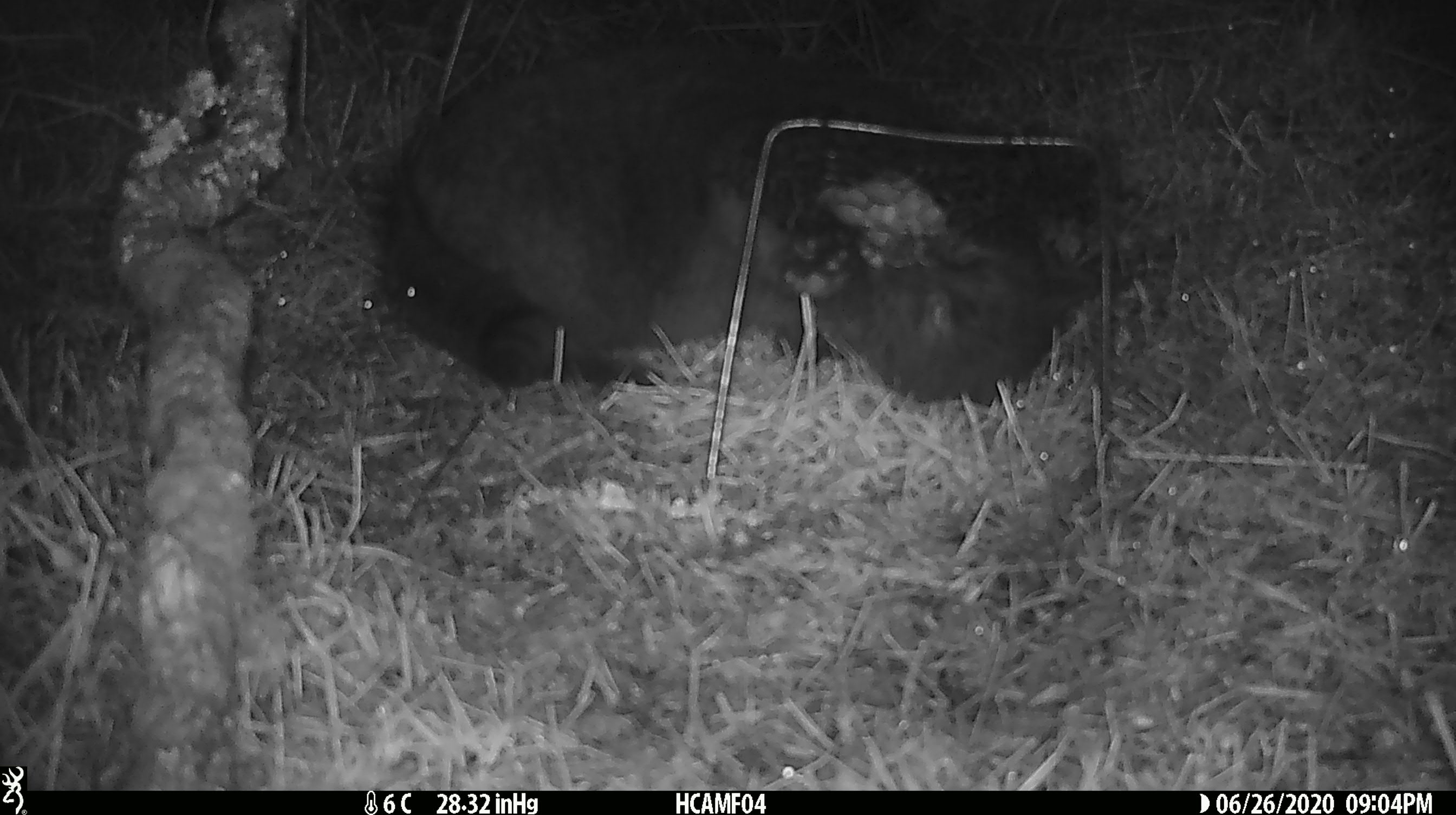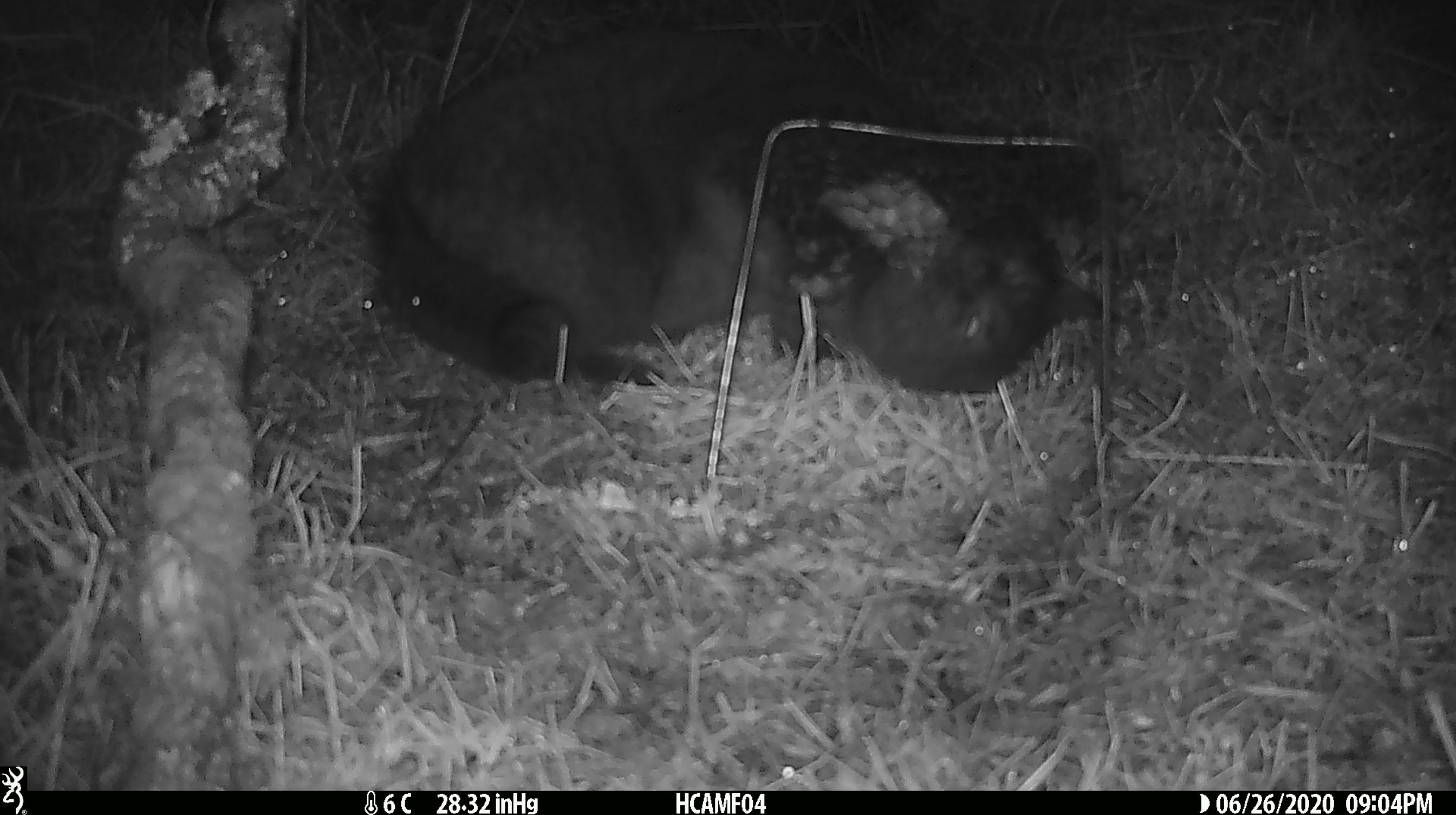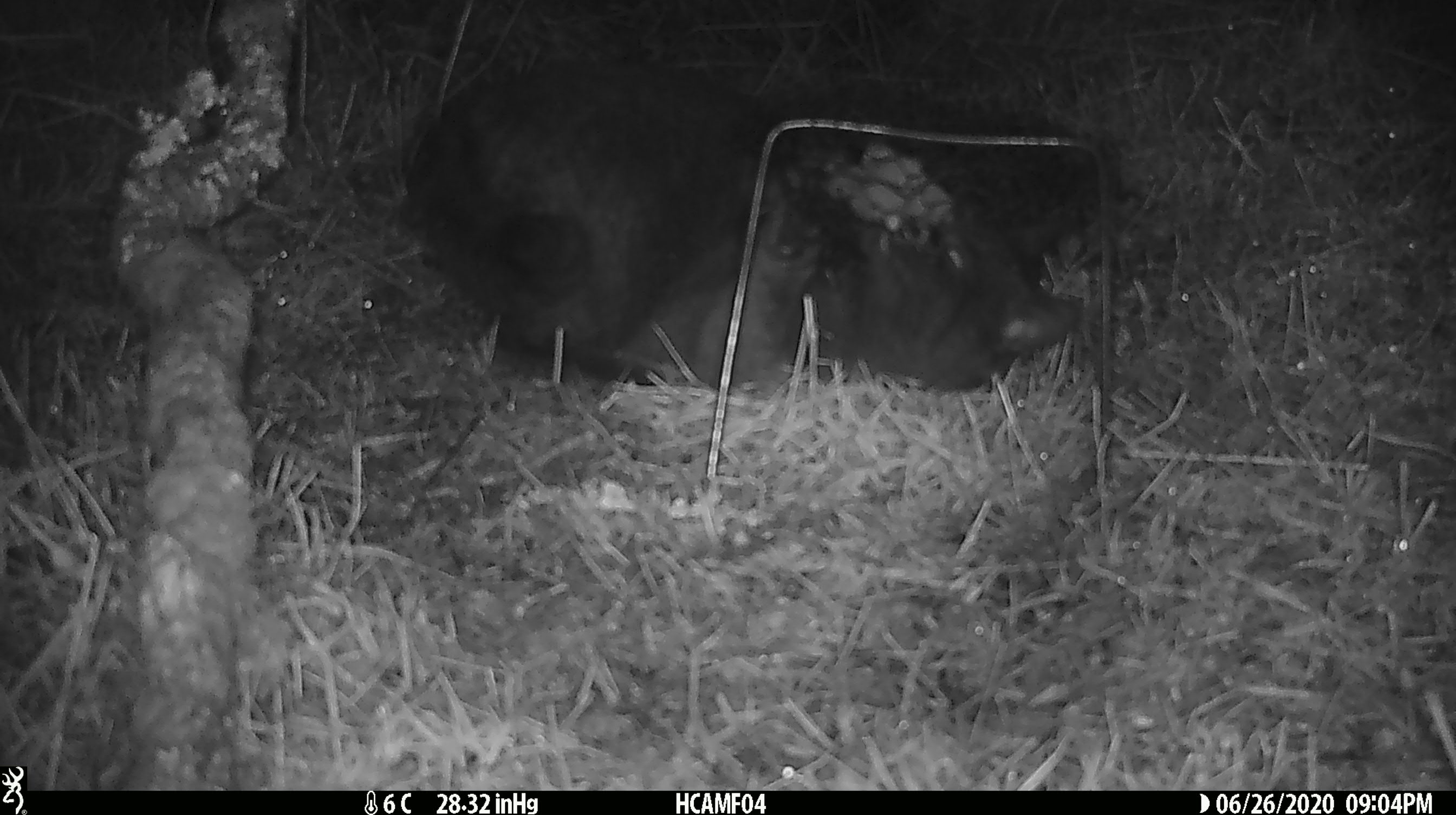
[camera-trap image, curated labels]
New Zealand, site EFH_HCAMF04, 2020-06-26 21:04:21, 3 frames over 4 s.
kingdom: Animalia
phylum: Chordata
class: Mammalia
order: Carnivora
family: Felidae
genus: Felis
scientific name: Felis catus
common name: domestic cat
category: cat